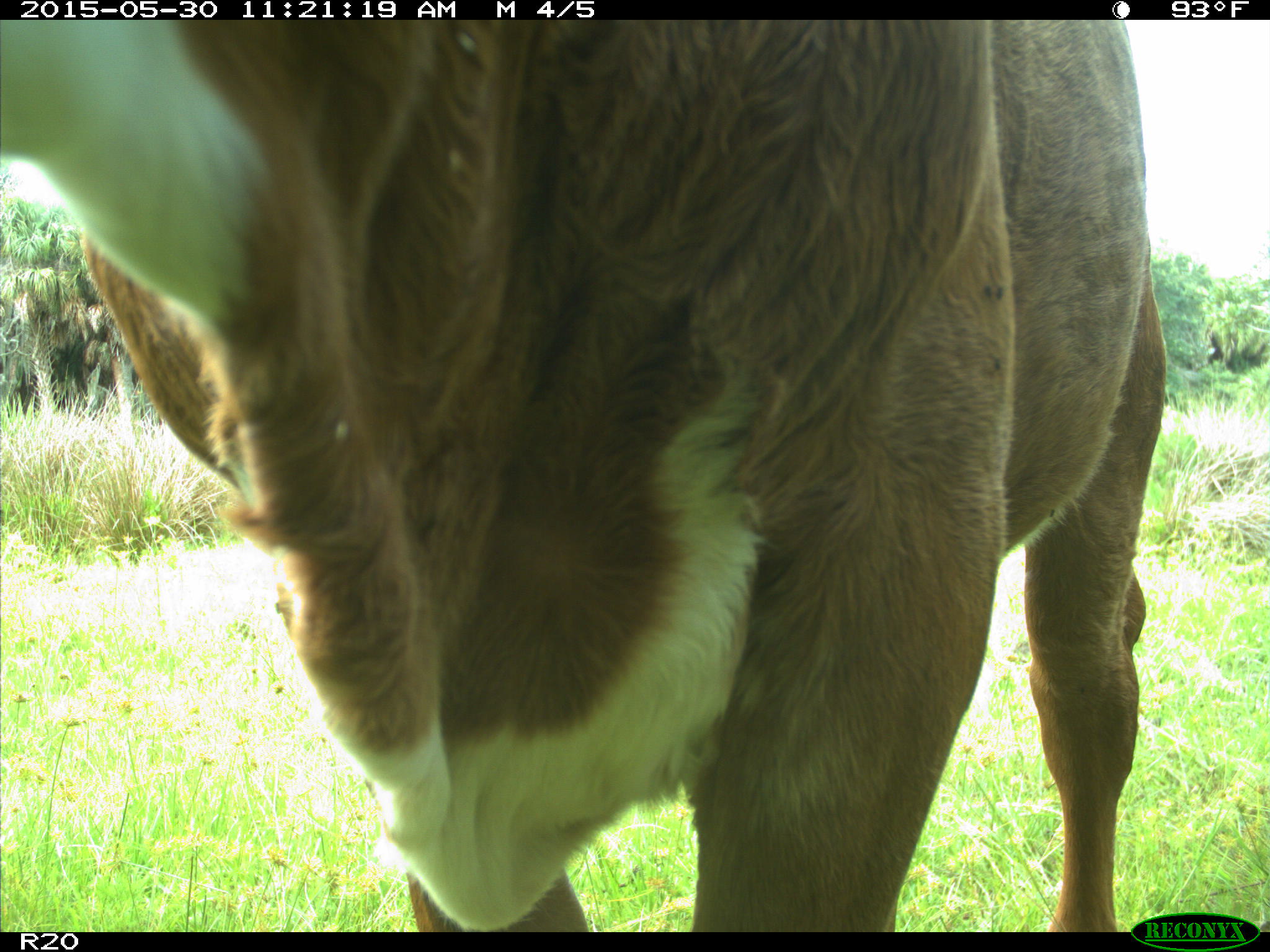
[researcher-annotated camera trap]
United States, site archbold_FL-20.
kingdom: Animalia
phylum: Chordata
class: Mammalia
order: Artiodactyla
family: Bovidae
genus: Bos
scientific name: Bos taurus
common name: domestic cow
Bos taurus (domestic cow).